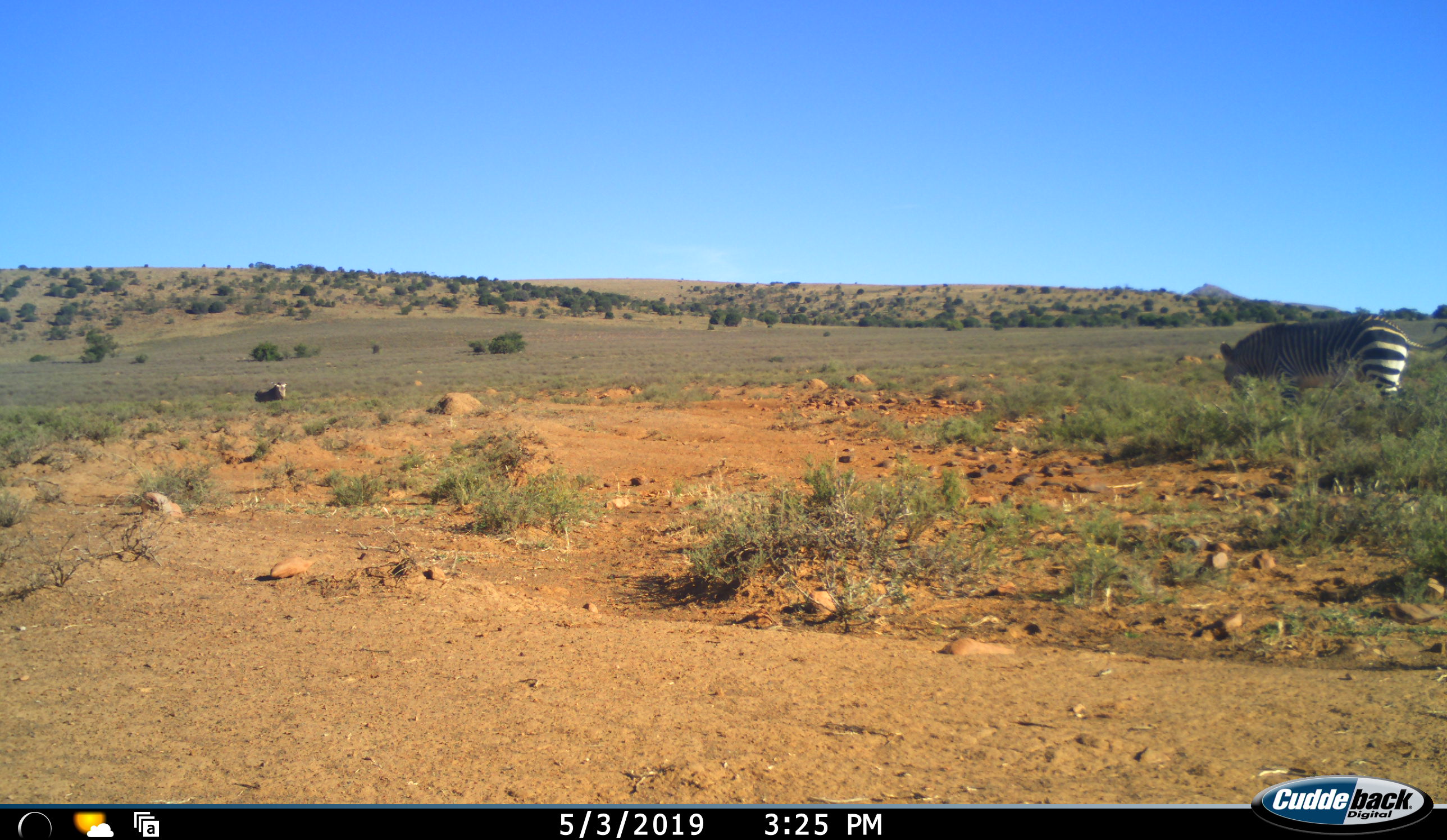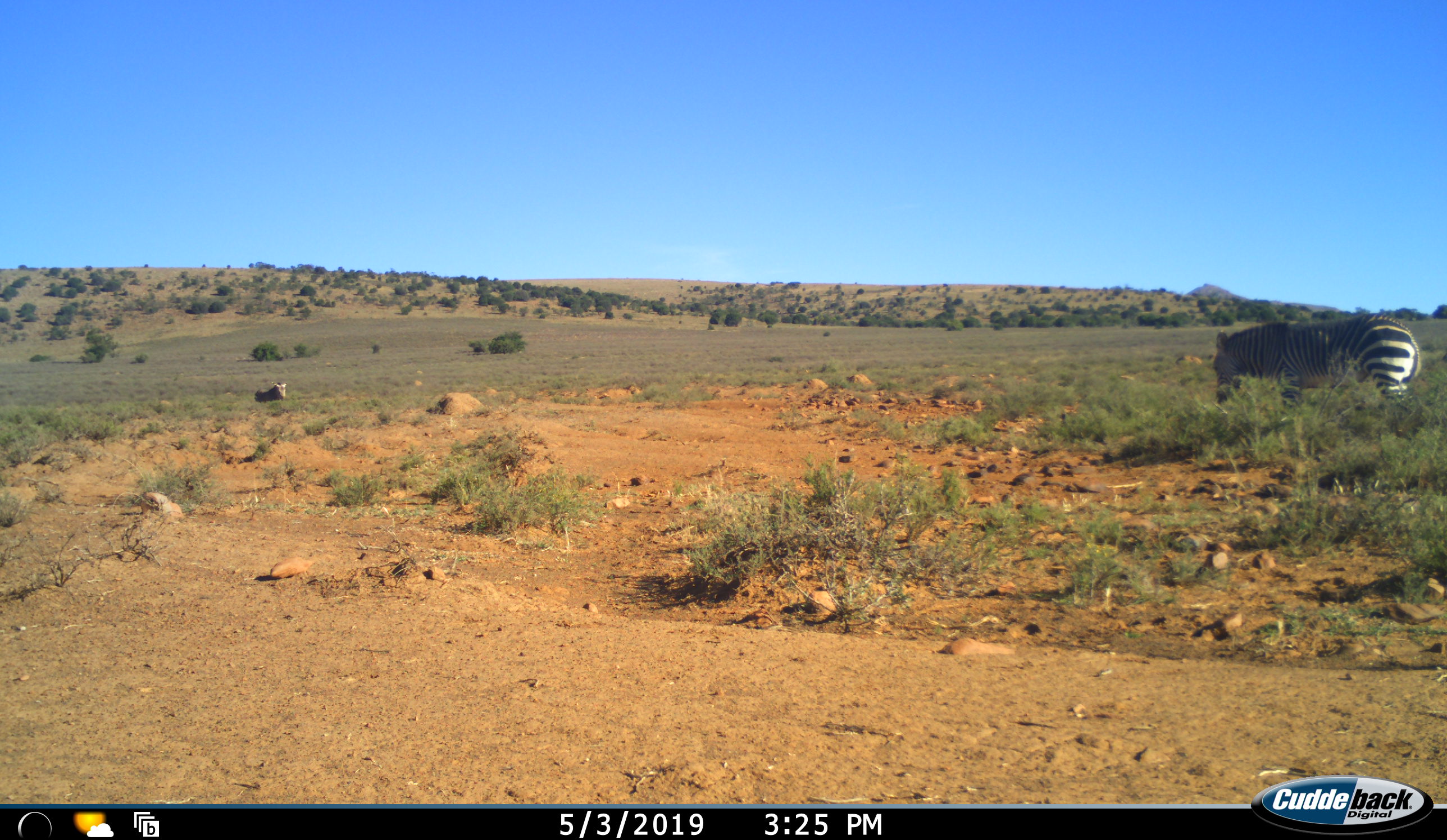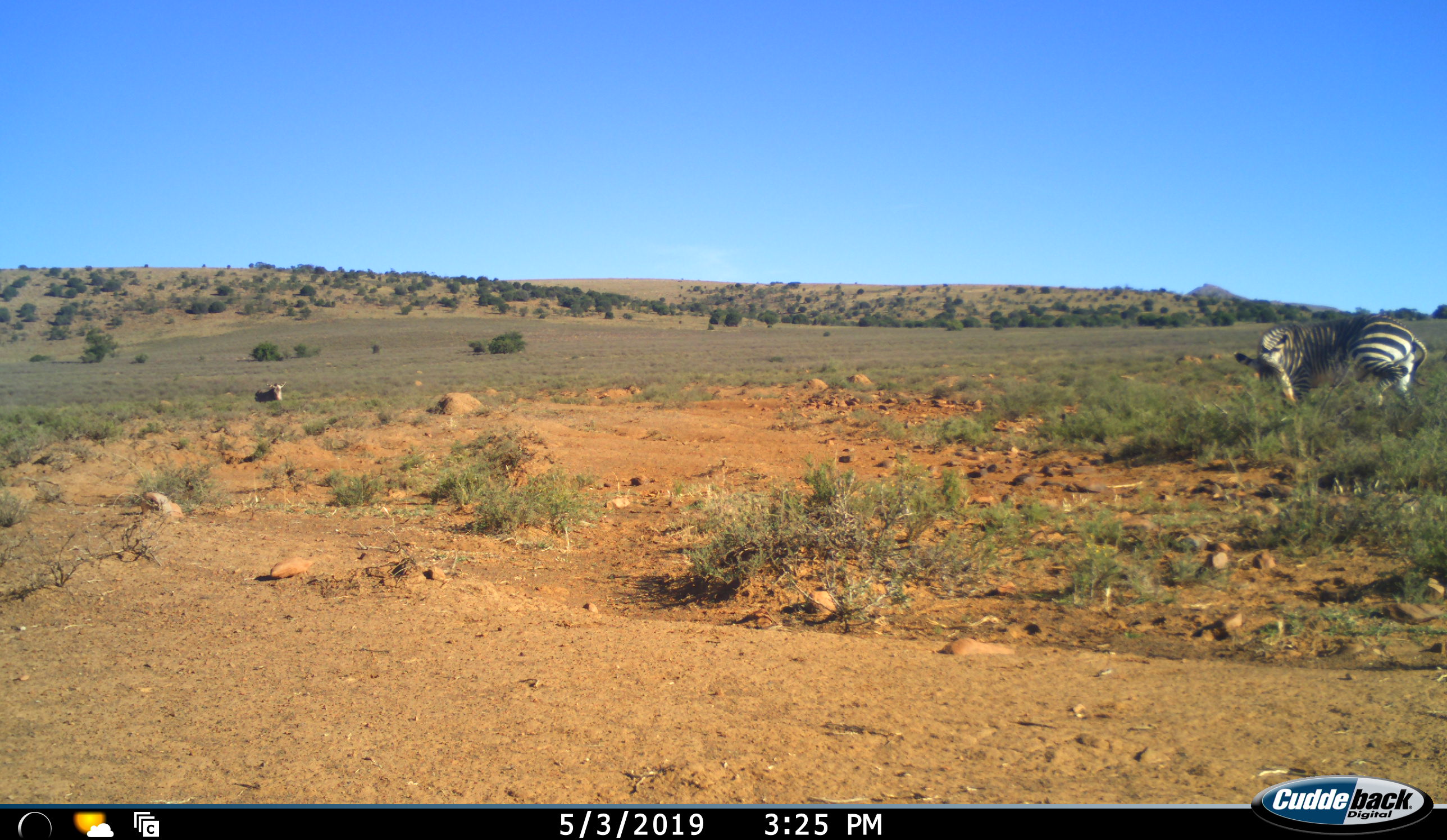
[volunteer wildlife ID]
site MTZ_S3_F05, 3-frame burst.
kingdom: Animalia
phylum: Chordata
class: Mammalia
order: Perissodactyla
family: Equidae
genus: Equus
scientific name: Equus zebra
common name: mountain zebra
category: zebramountain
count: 2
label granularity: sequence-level